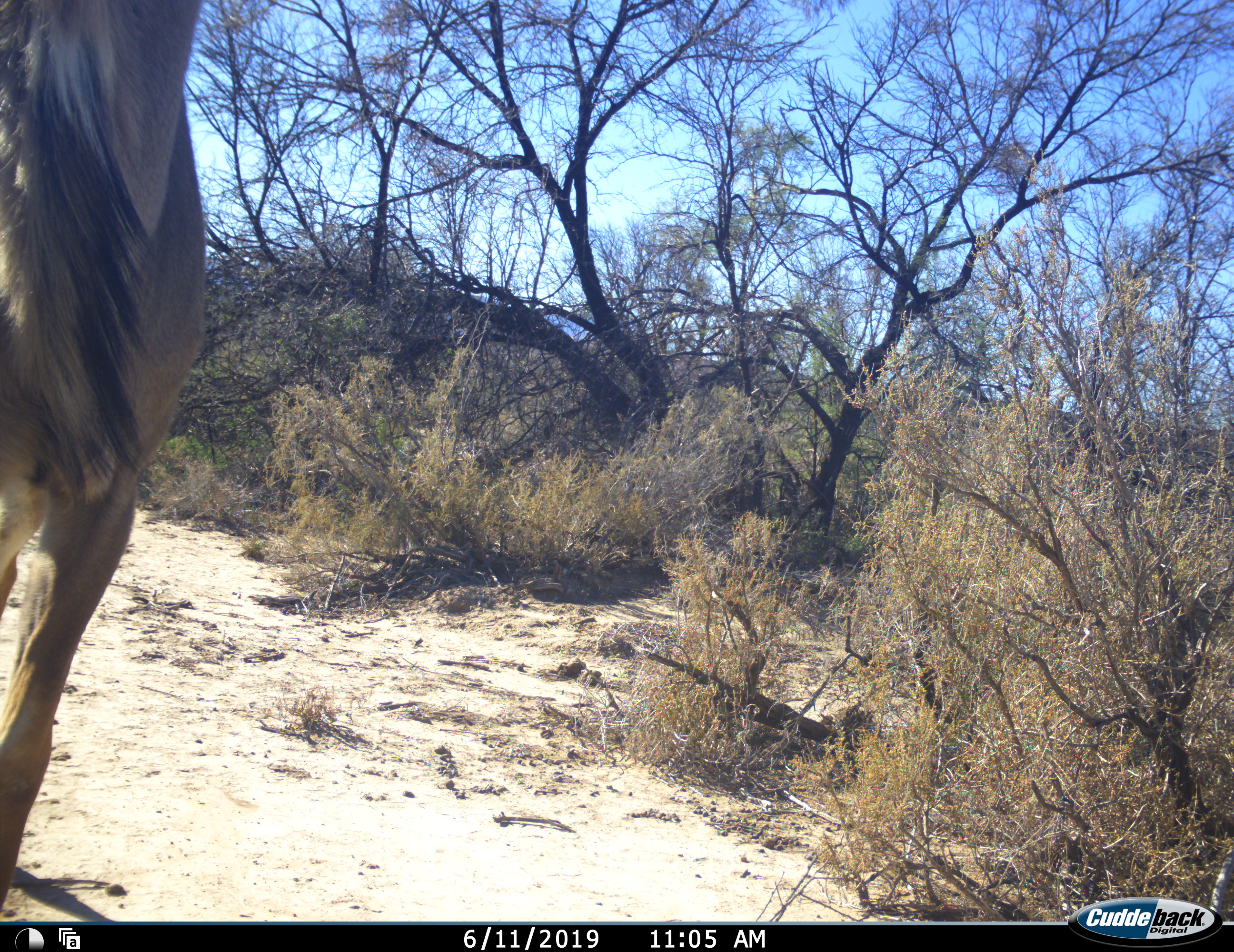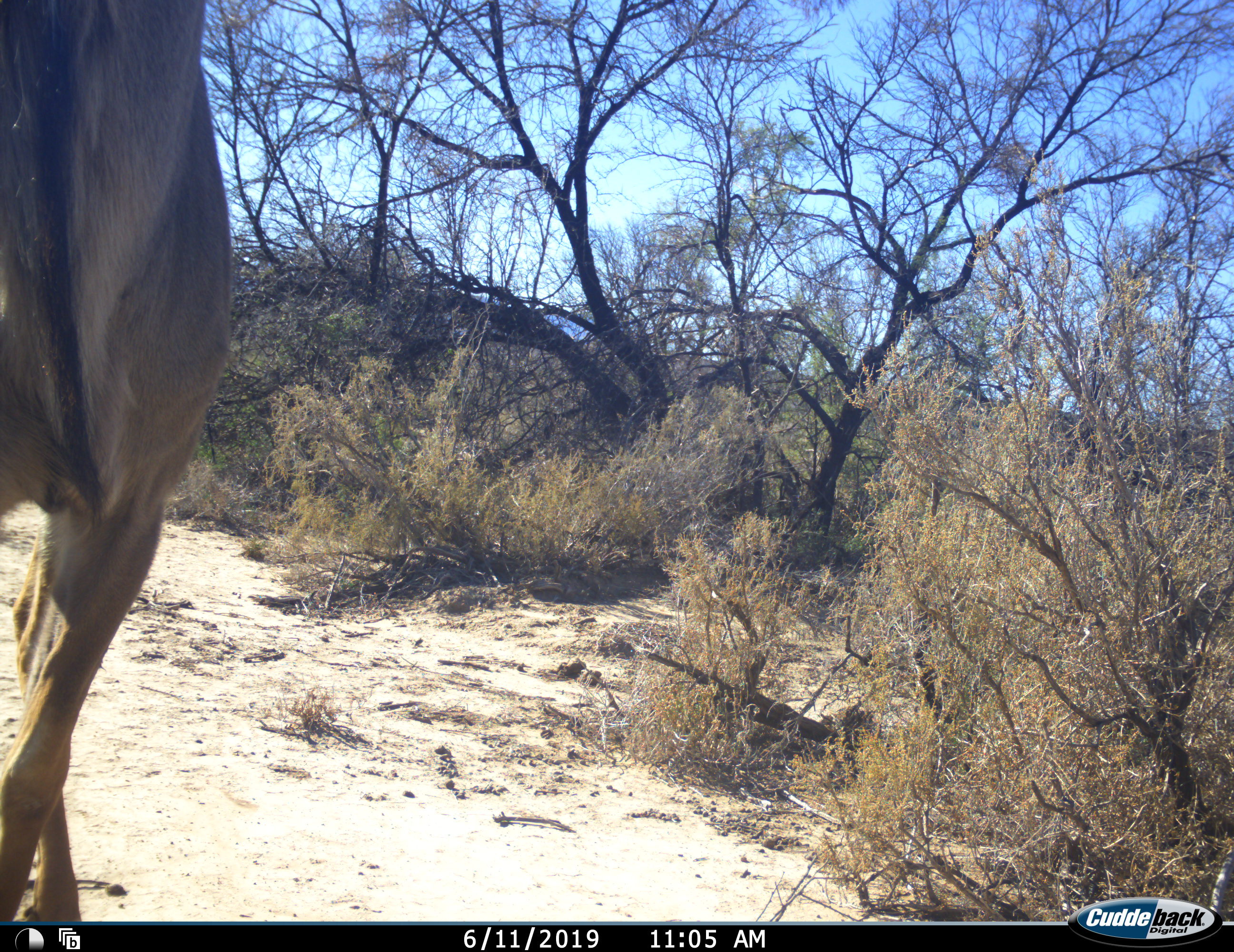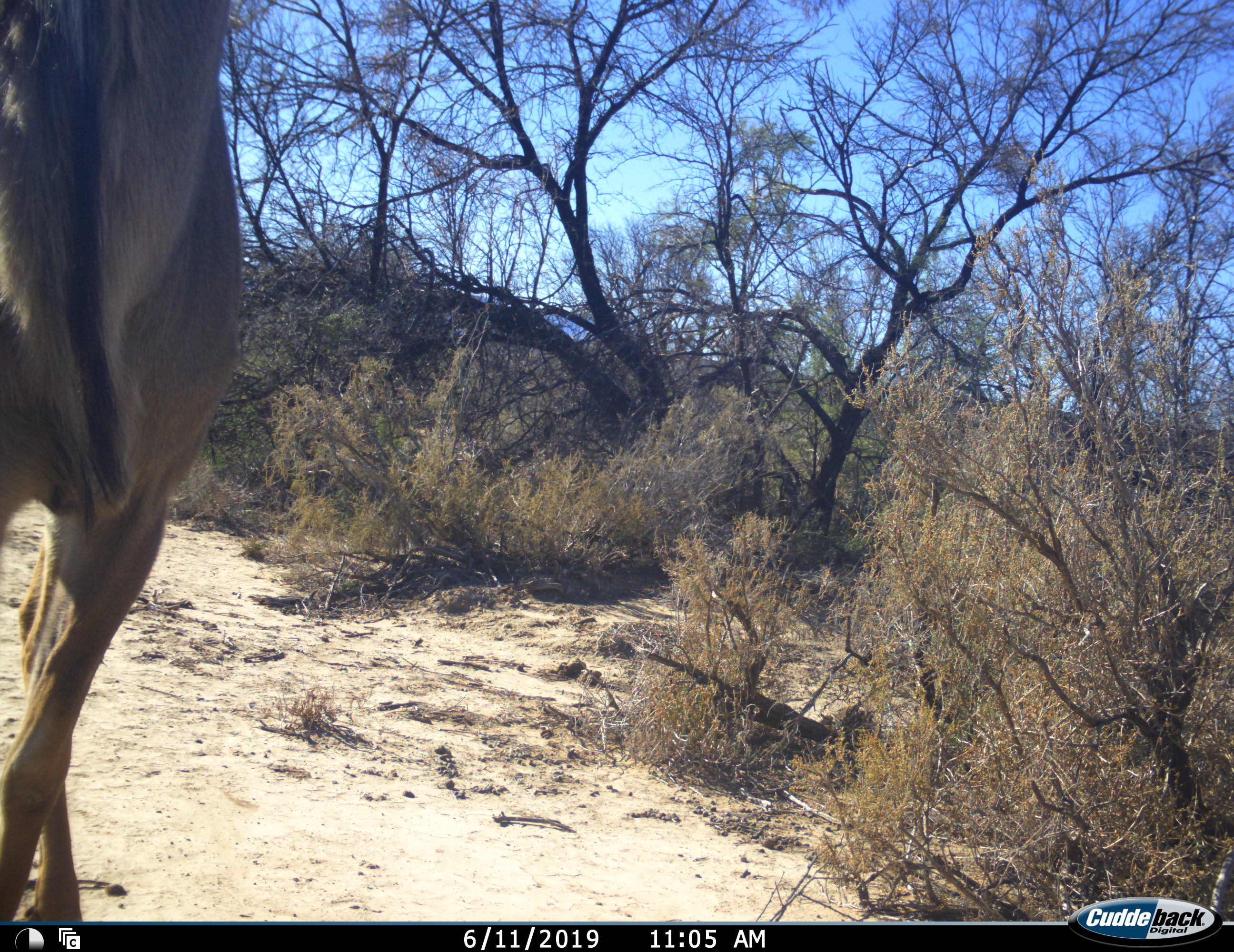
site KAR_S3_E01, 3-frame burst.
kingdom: Animalia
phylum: Chordata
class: Mammalia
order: Artiodactyla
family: Bovidae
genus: Tragelaphus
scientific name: Tragelaphus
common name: kudu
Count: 1.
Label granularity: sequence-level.